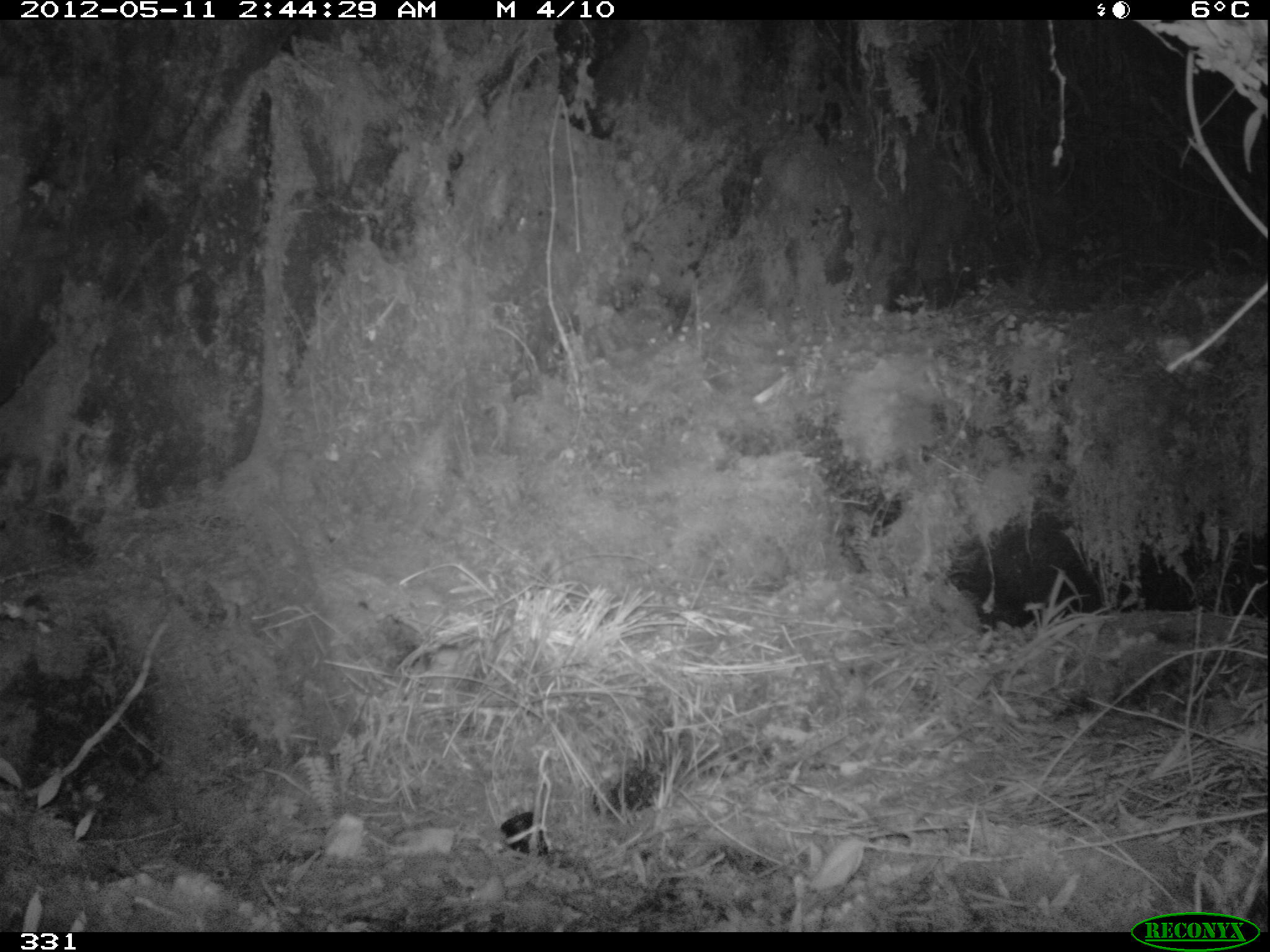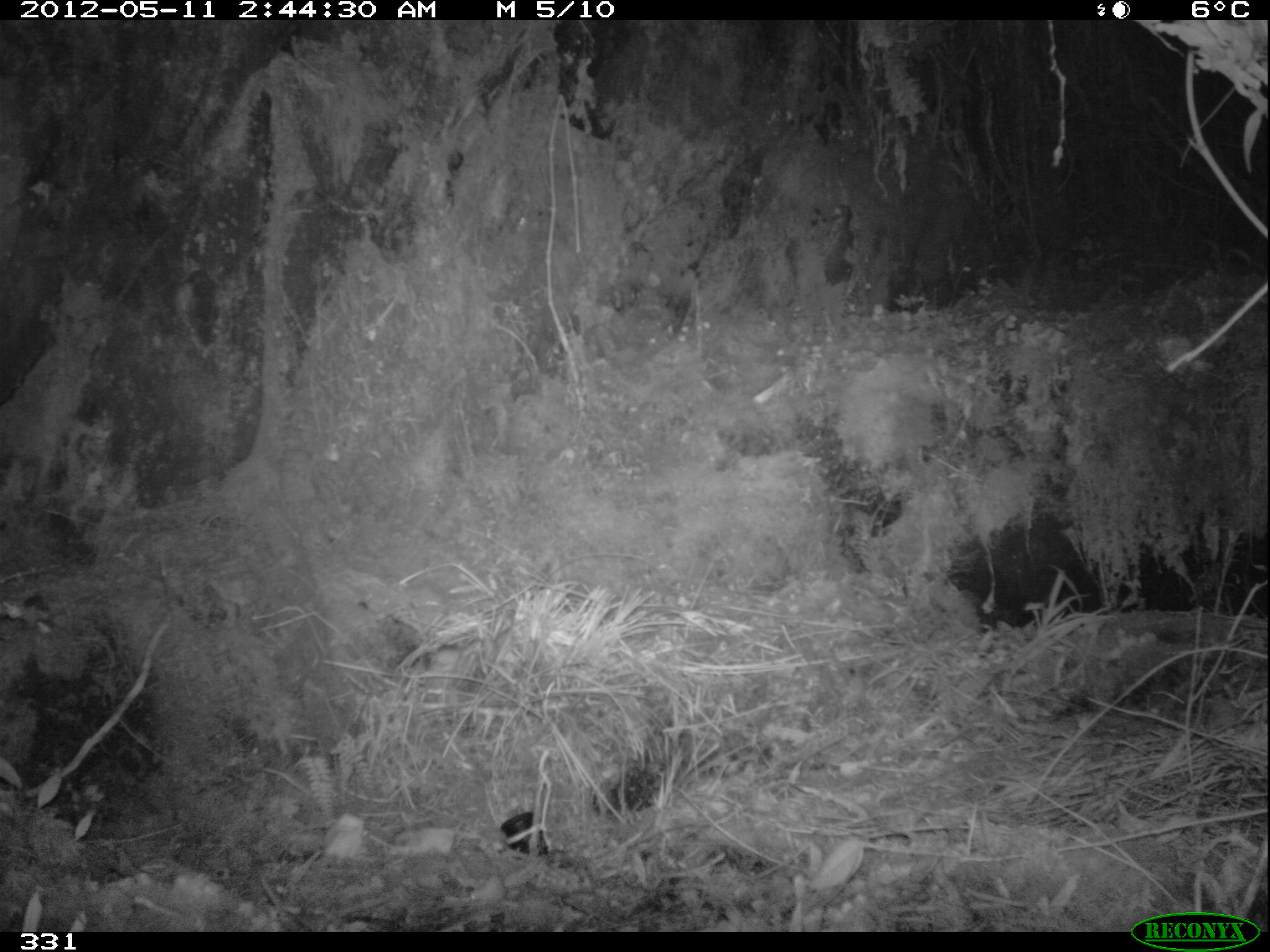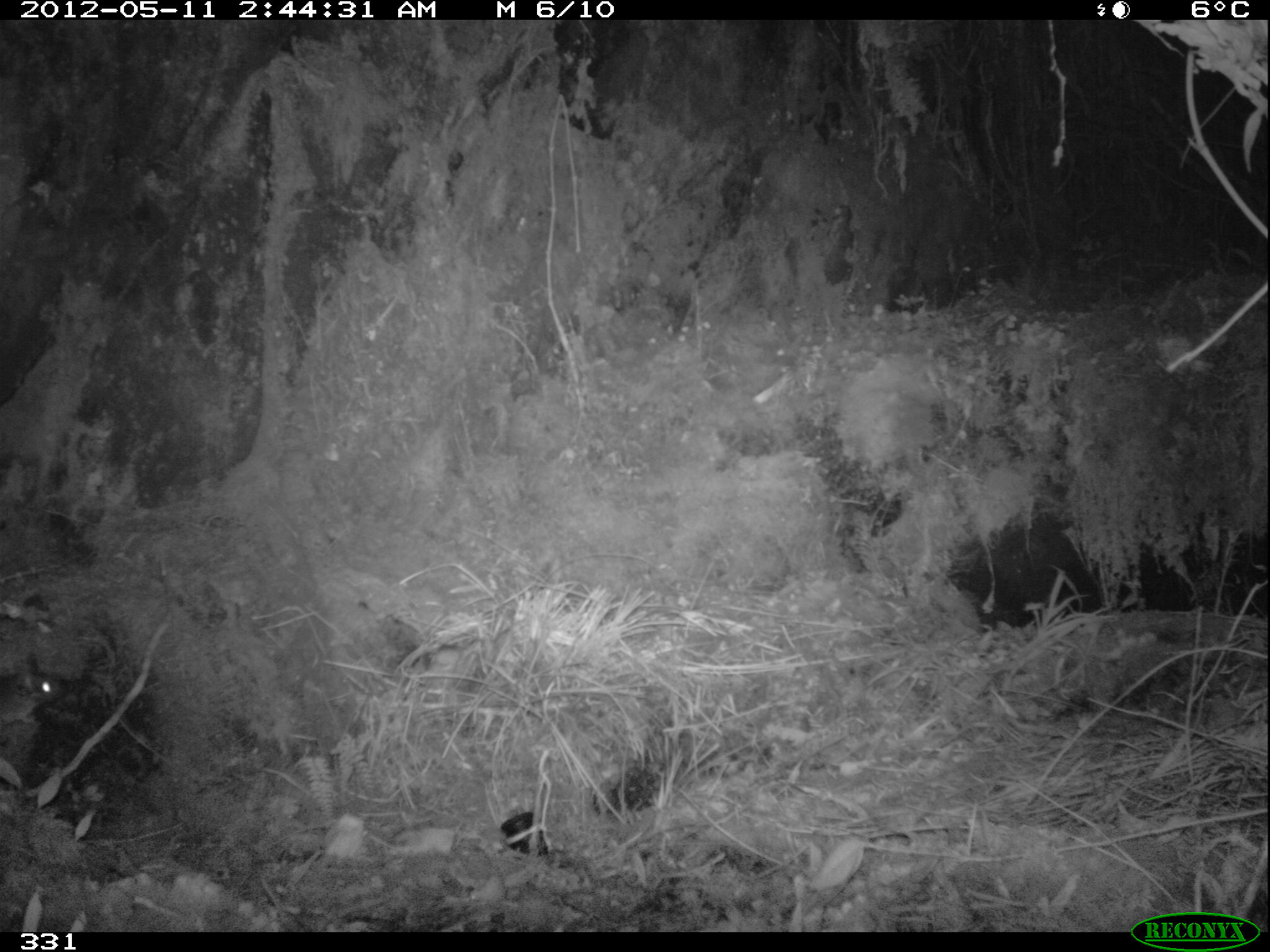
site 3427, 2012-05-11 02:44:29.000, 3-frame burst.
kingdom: Animalia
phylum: Chordata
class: Mammalia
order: Rodentia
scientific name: Rodentia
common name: rodents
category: unknown rodent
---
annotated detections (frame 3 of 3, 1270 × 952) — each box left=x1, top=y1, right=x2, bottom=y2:
unknown rodent: left=0, top=653, right=64, bottom=731